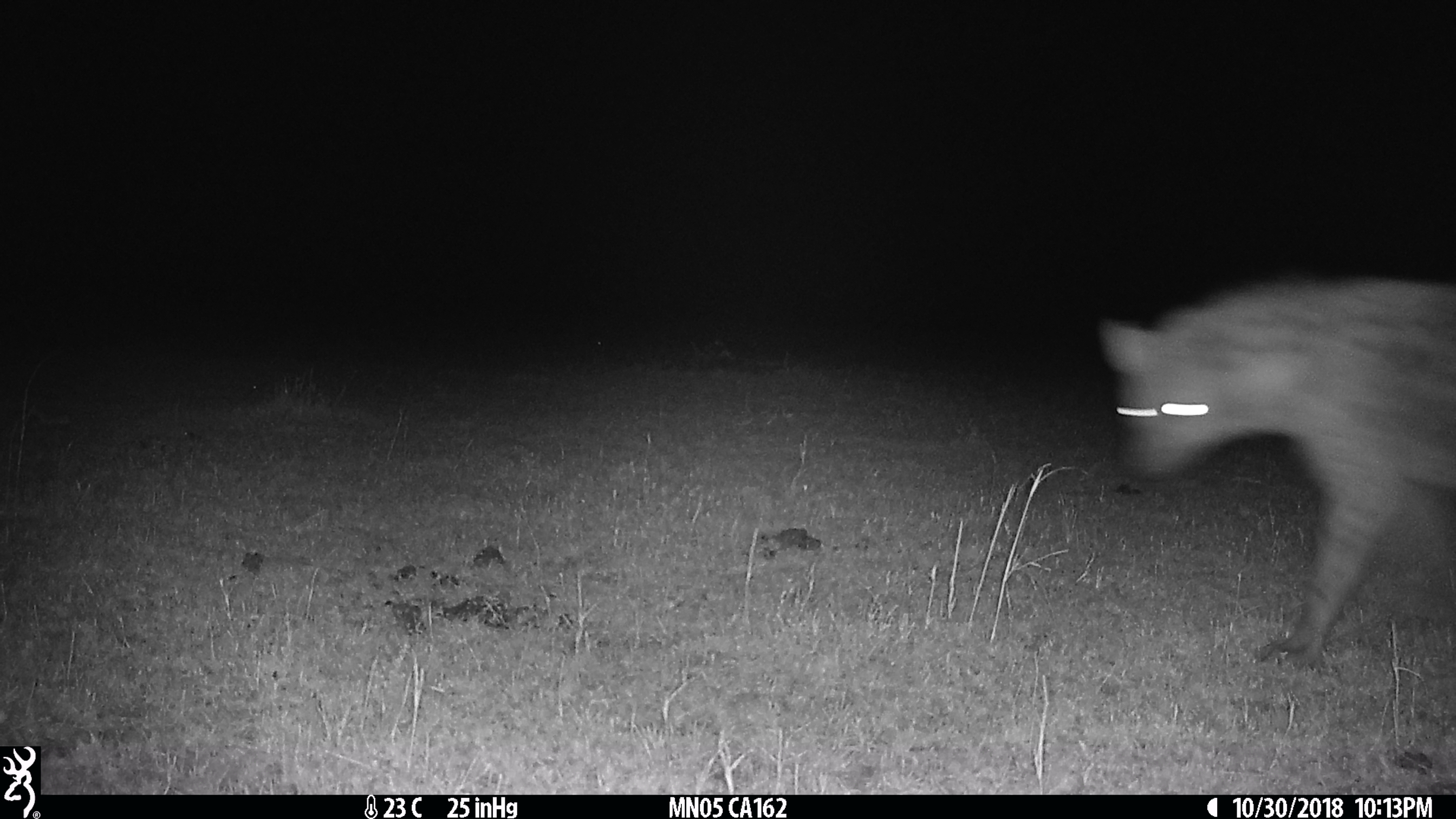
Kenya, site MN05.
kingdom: Animalia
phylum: Chordata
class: Mammalia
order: Carnivora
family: Hyaenidae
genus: Crocuta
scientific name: Crocuta crocuta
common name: spotted hyena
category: hyena spotted